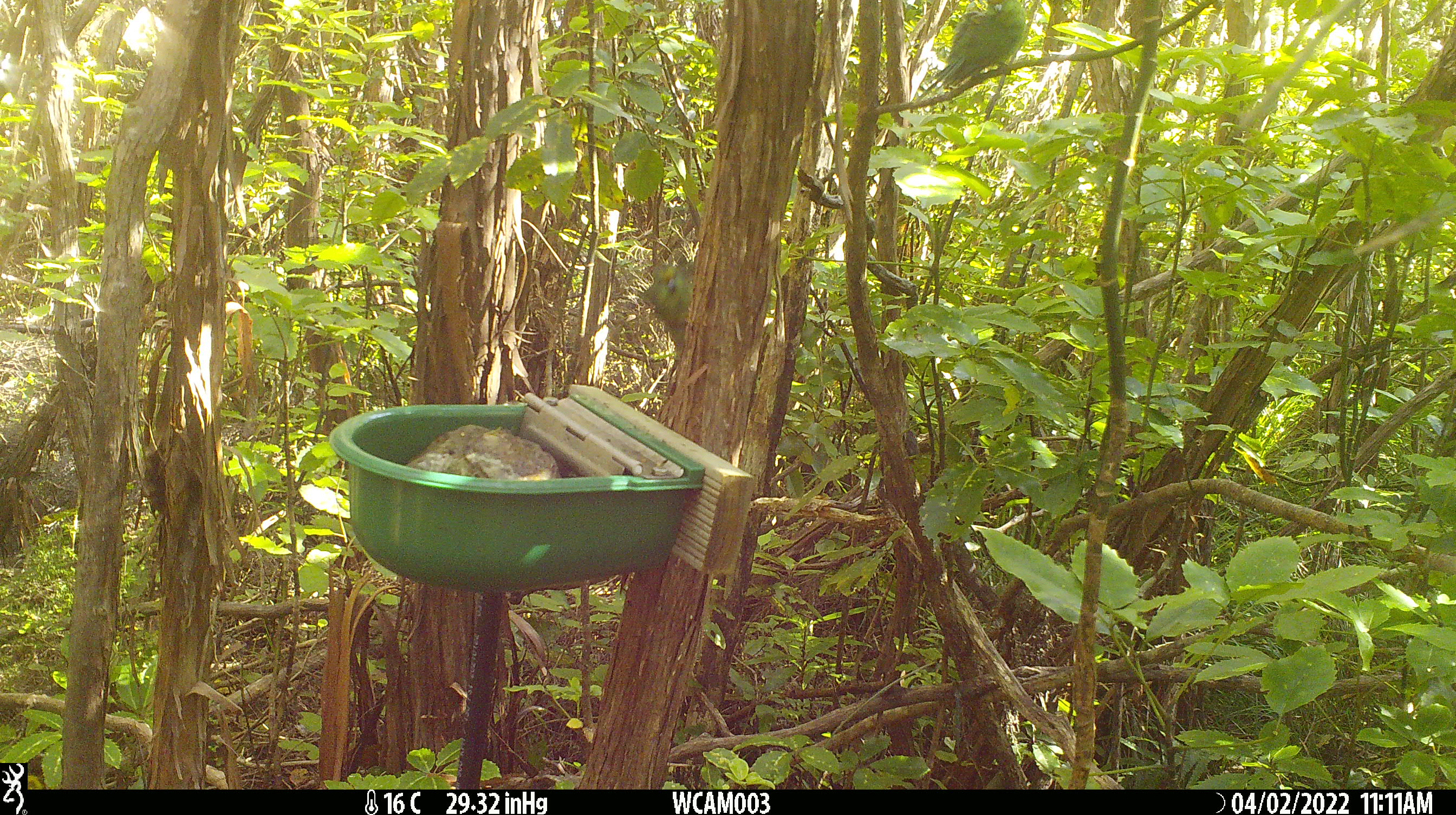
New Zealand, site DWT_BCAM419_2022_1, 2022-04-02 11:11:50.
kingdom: Animalia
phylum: Chordata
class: Aves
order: Psittaciformes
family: Psittaculidae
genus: Cyanoramphus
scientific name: Cyanoramphus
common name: parakeet